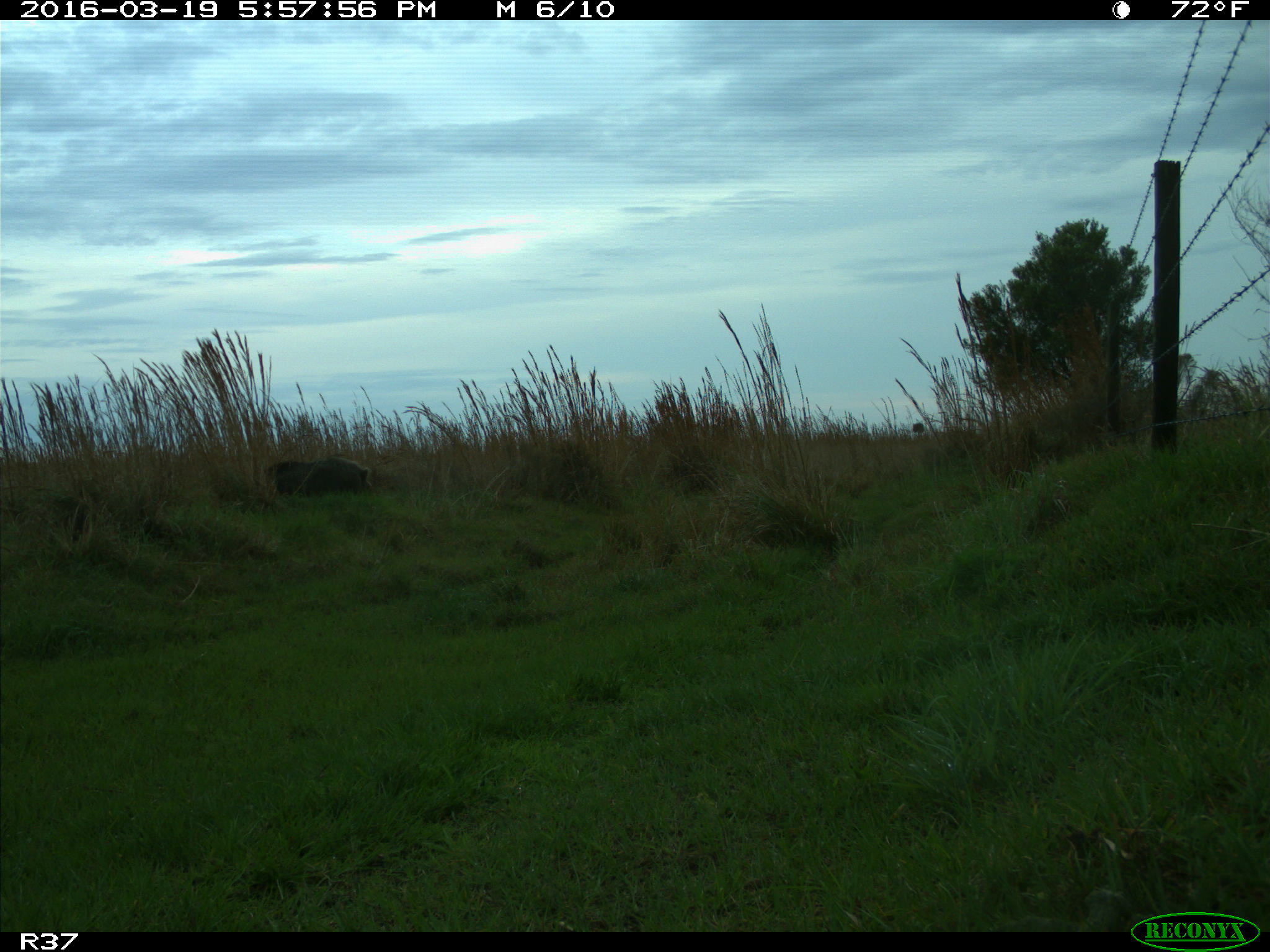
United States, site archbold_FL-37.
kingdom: Animalia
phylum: Chordata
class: Mammalia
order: Artiodactyla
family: Suidae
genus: Sus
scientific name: Sus scrofa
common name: wild boar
Sus scrofa (wild boar).